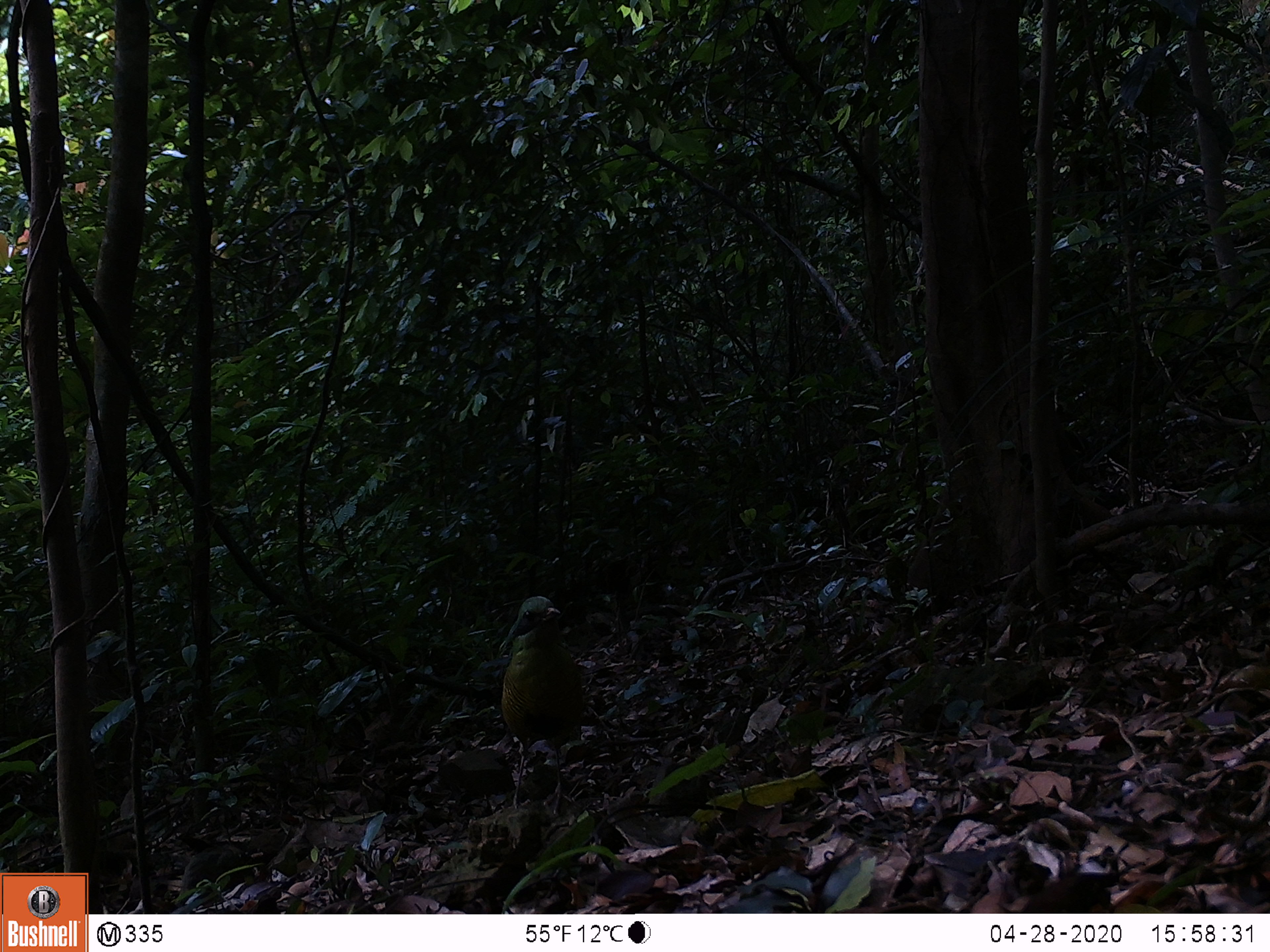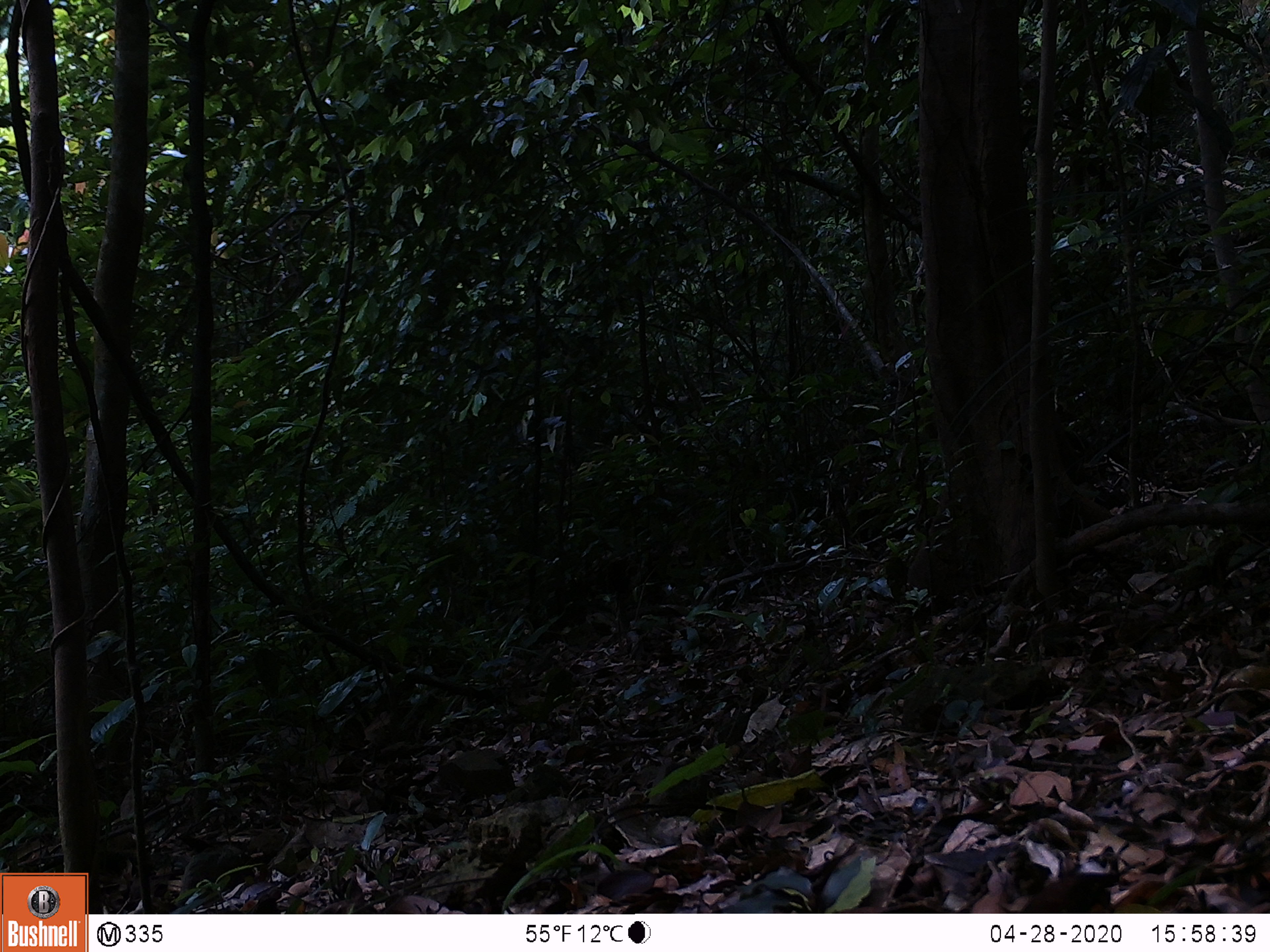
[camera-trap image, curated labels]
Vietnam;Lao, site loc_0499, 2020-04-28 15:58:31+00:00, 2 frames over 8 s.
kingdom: Animalia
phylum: Chordata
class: Aves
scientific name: Aves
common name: bird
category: unidentified bird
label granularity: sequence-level